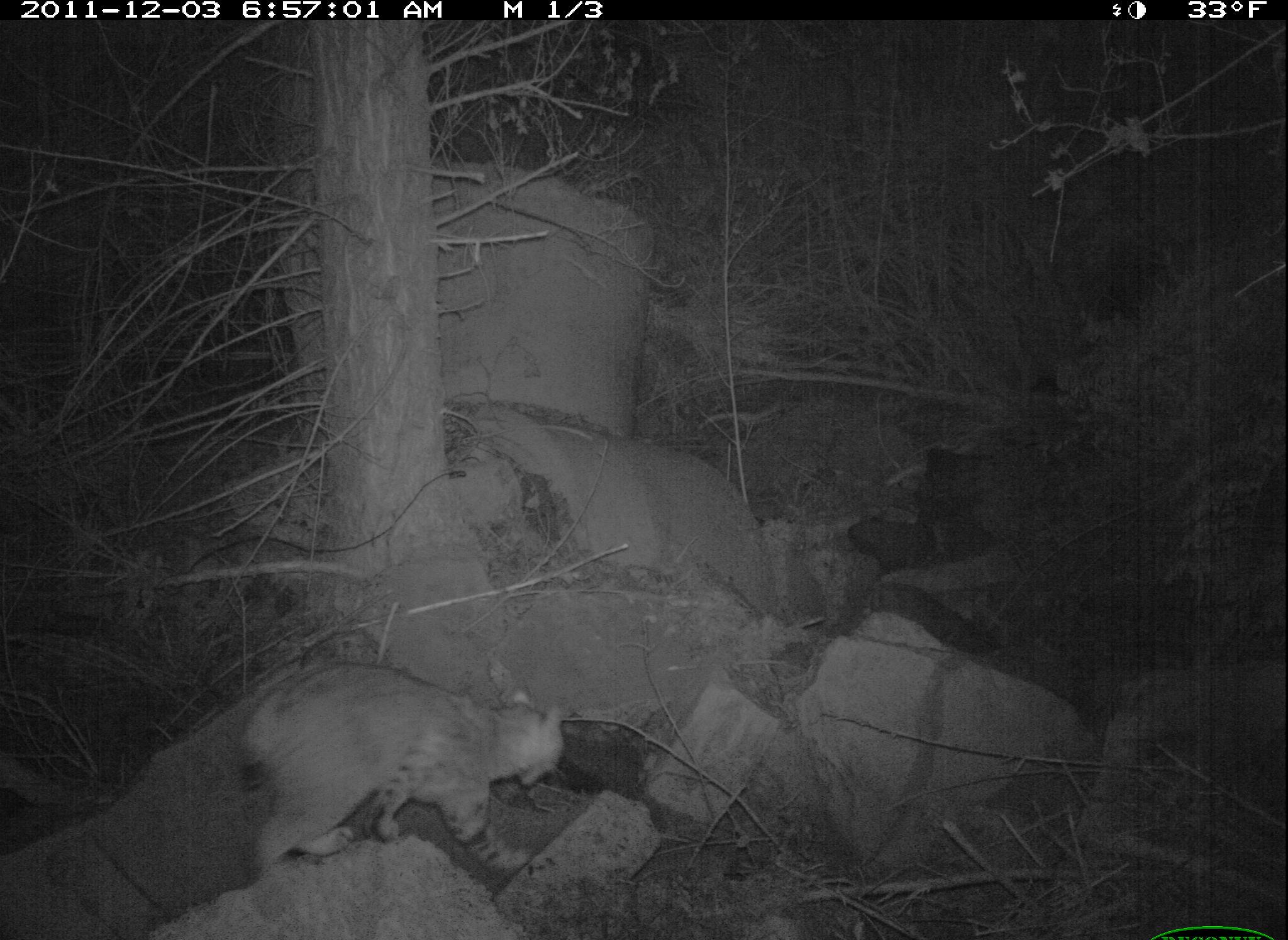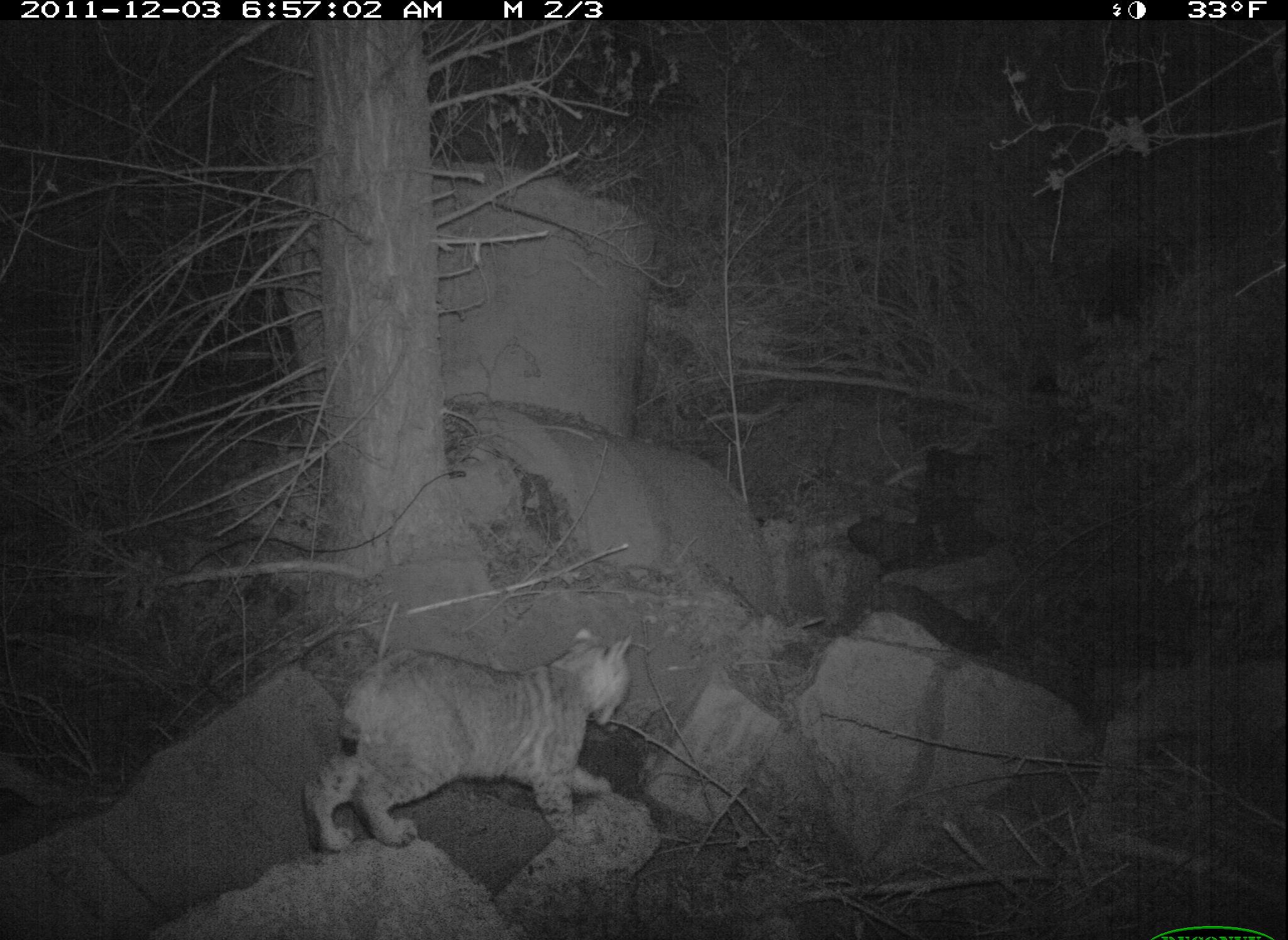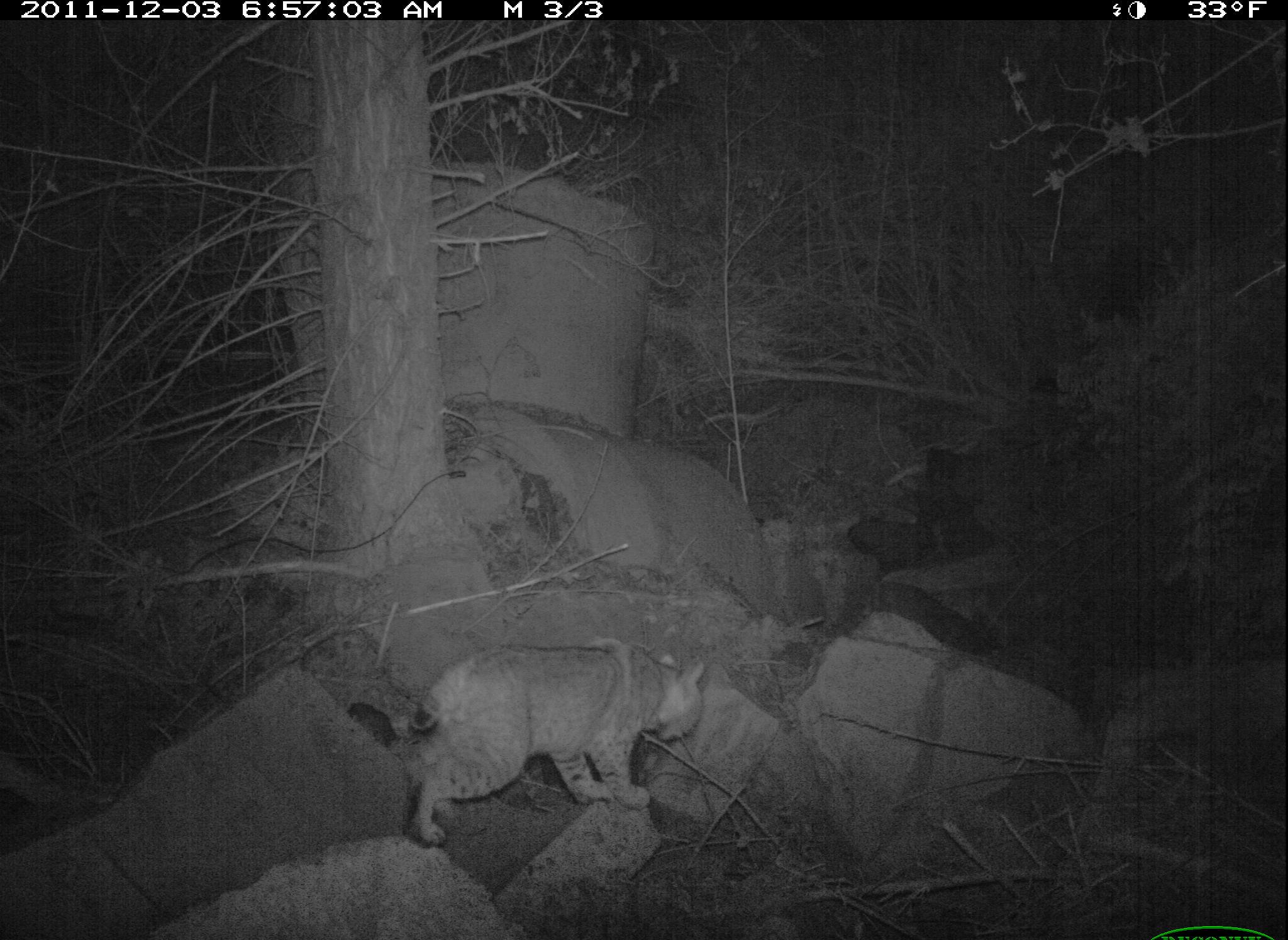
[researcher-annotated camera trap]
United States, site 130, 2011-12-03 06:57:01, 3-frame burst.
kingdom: Animalia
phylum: Chordata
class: Mammalia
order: Carnivora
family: Felidae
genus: Lynx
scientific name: Lynx rufus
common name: bobcat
Bobcat (Lynx rufus).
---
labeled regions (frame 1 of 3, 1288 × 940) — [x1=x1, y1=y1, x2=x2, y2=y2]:
bobcat: [x1=203, y1=646, x2=594, y2=905]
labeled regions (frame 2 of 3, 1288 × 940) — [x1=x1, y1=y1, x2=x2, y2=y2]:
bobcat: [x1=299, y1=623, x2=646, y2=857]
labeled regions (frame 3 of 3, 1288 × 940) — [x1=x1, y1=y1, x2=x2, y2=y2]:
bobcat: [x1=370, y1=619, x2=762, y2=846]